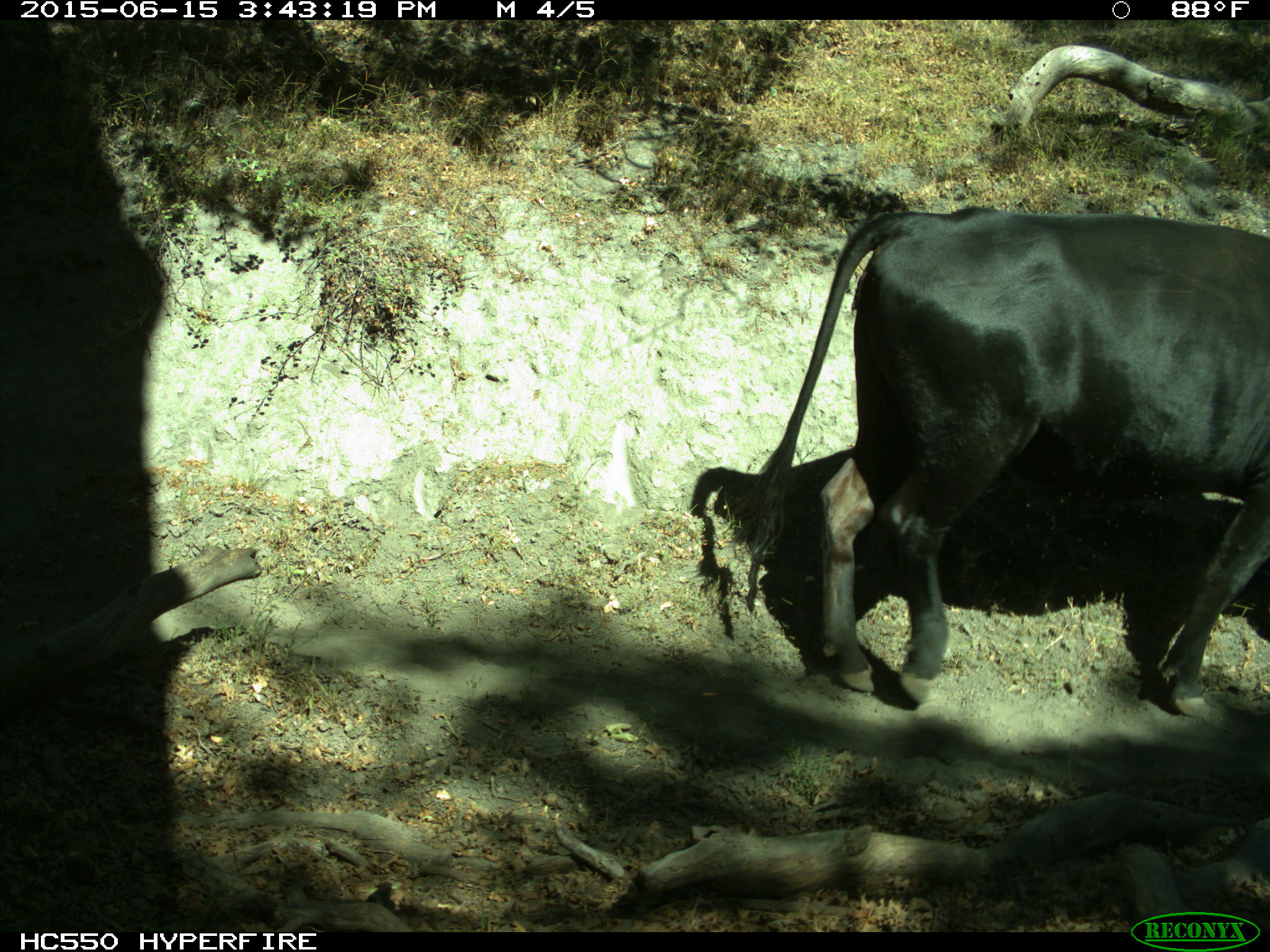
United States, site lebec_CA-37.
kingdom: Animalia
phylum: Chordata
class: Mammalia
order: Artiodactyla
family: Bovidae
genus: Bos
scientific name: Bos taurus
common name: domestic cow